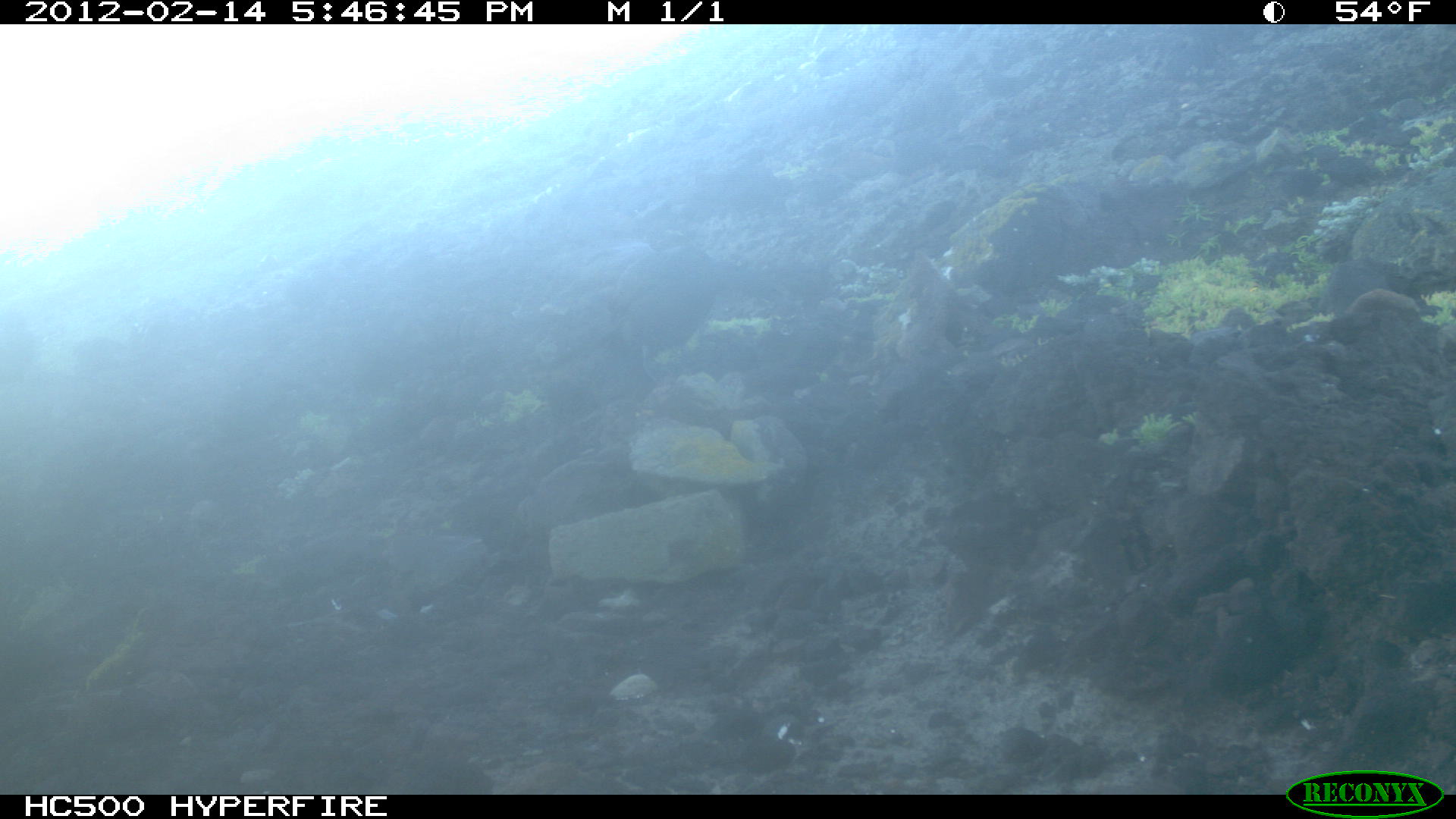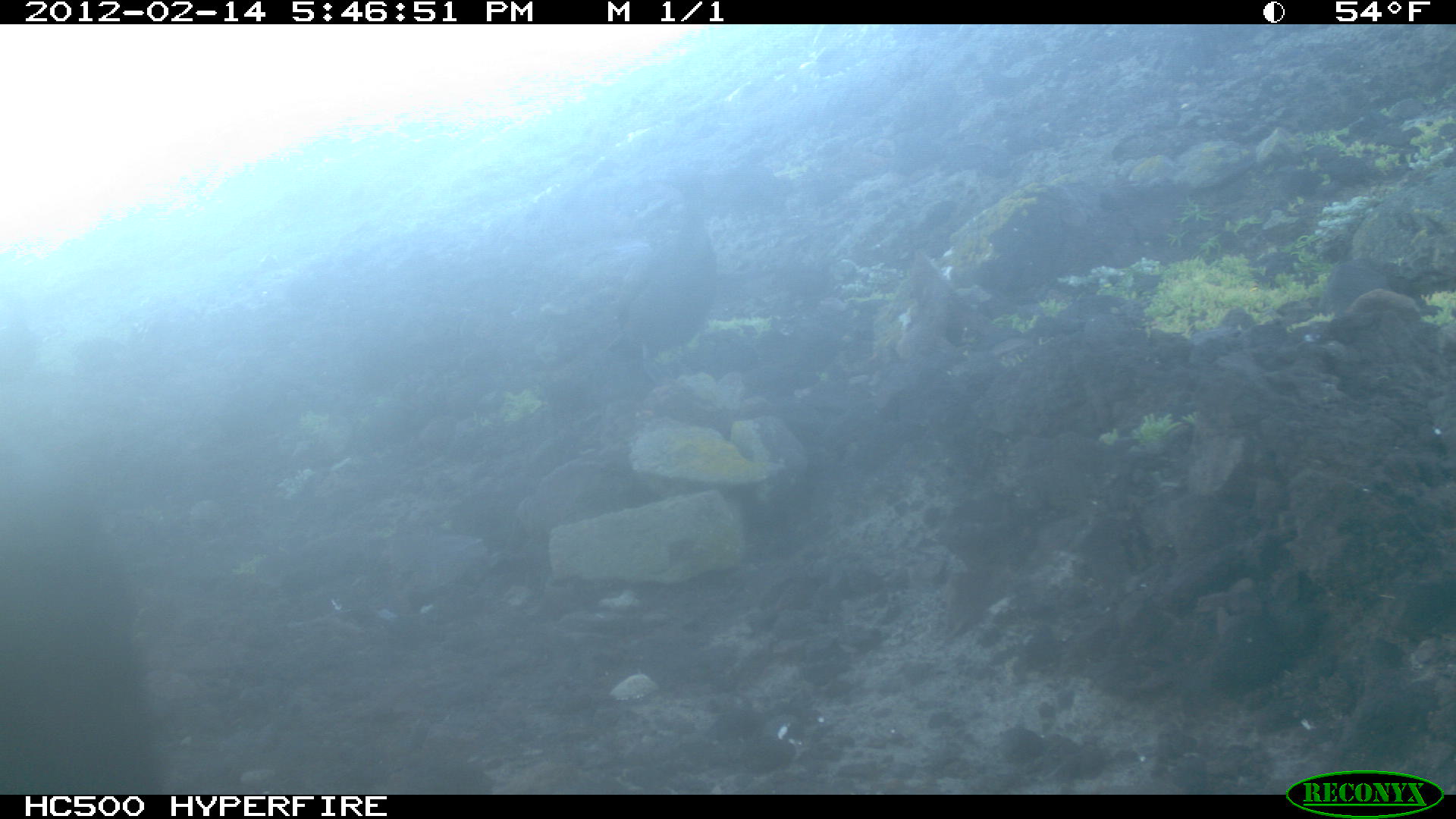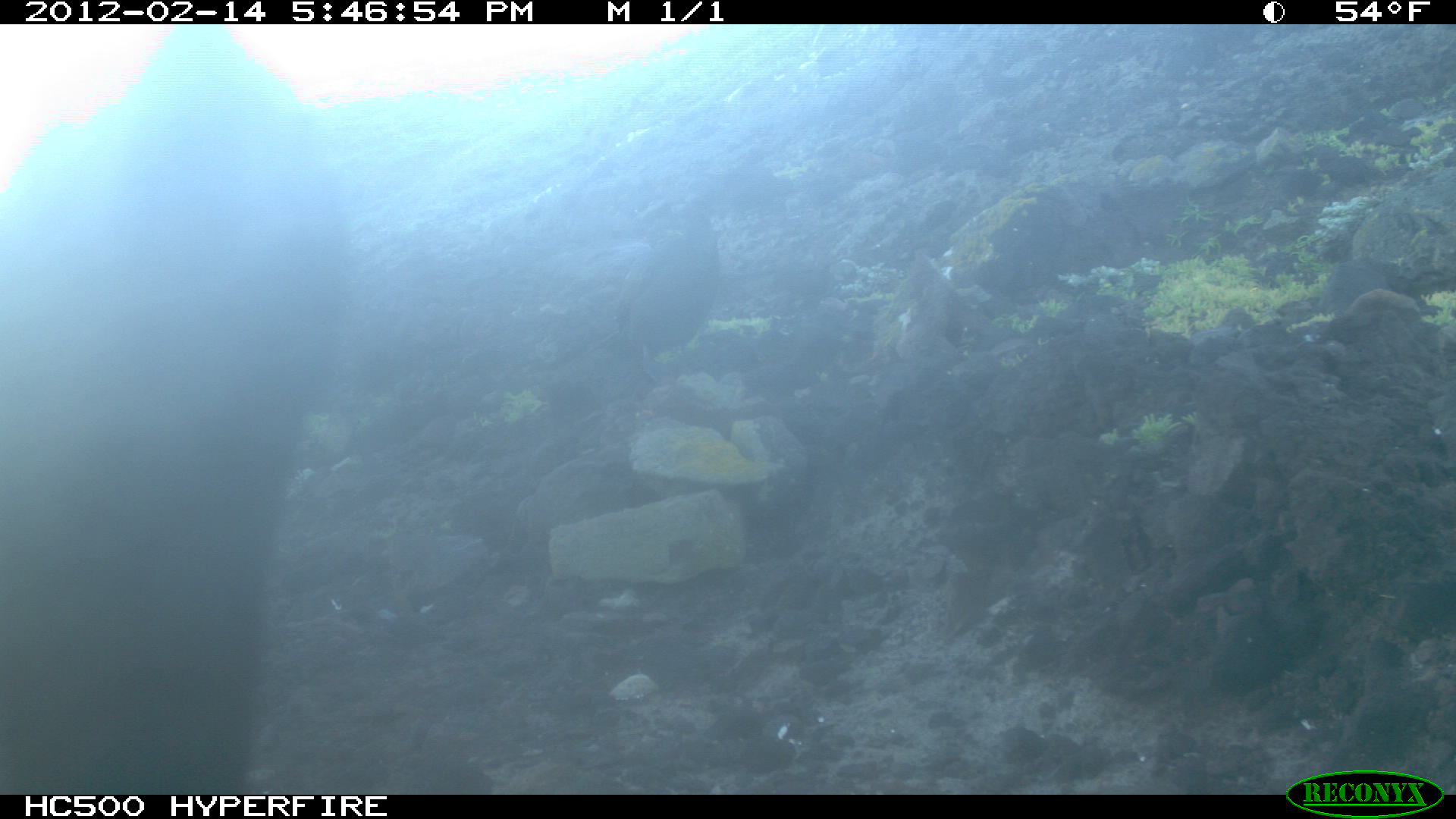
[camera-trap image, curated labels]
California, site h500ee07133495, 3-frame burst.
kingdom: Animalia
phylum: Chordata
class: Aves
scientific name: Aves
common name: bird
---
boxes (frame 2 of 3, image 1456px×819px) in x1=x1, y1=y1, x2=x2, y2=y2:
bird: x1=0, y1=441, x2=166, y2=794; x1=614, y1=167, x2=720, y2=356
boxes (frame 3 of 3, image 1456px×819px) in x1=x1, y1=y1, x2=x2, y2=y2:
bird: x1=570, y1=201, x2=726, y2=384